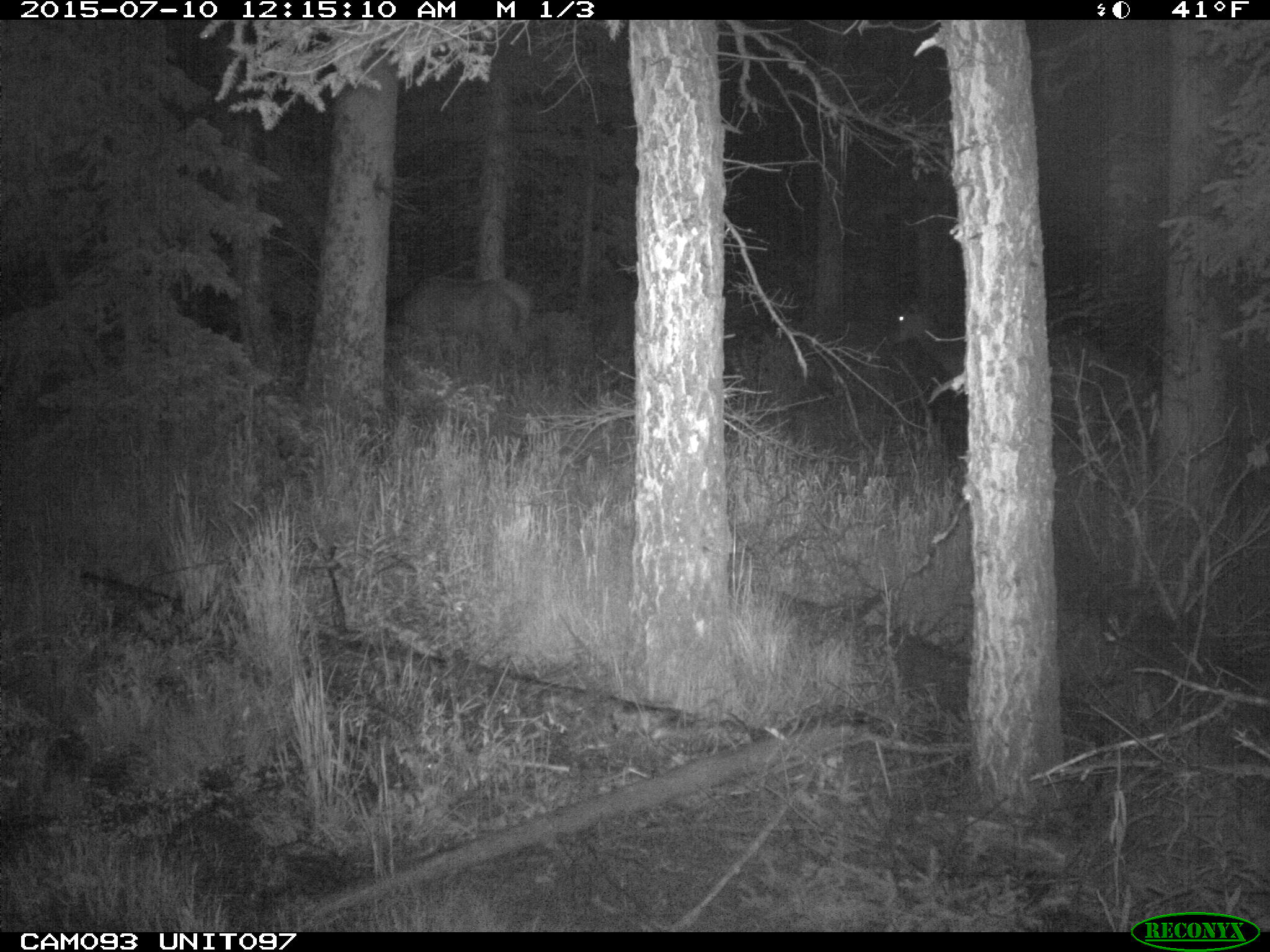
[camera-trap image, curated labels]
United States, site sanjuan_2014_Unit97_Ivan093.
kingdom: Animalia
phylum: Chordata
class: Mammalia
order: Artiodactyla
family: Cervidae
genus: Cervus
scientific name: Cervus elaphus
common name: red deer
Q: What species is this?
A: Cervus elaphus (red deer).